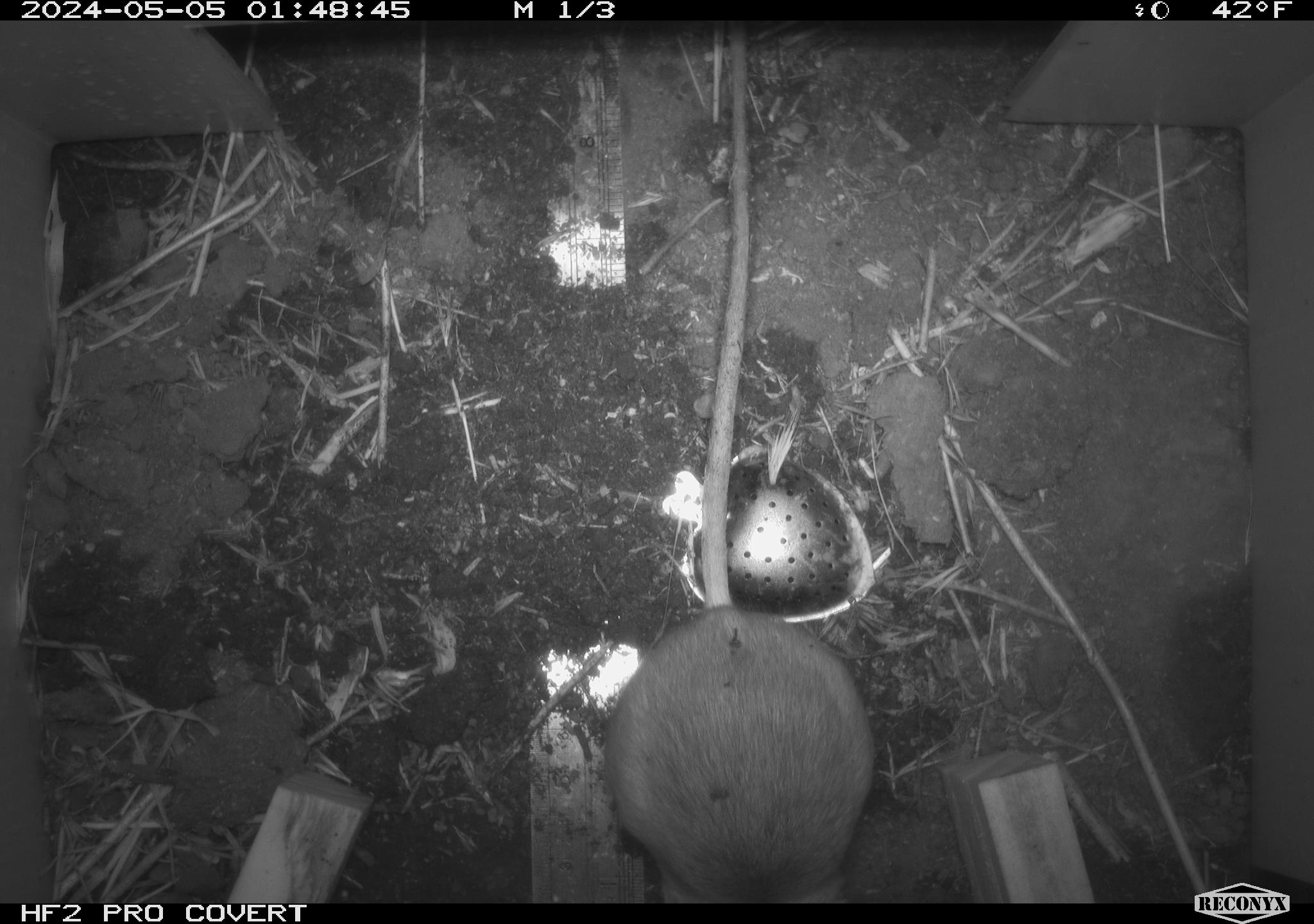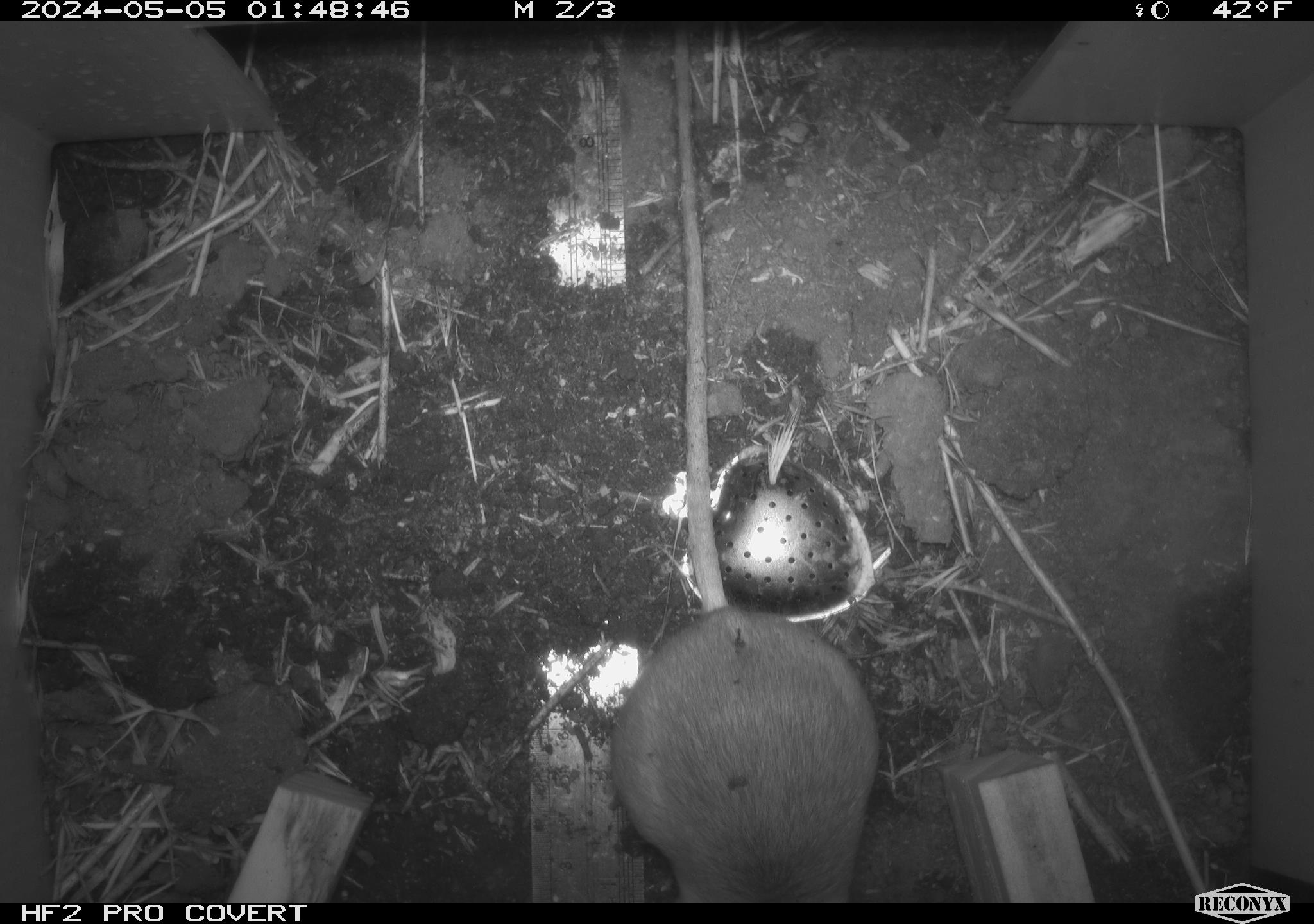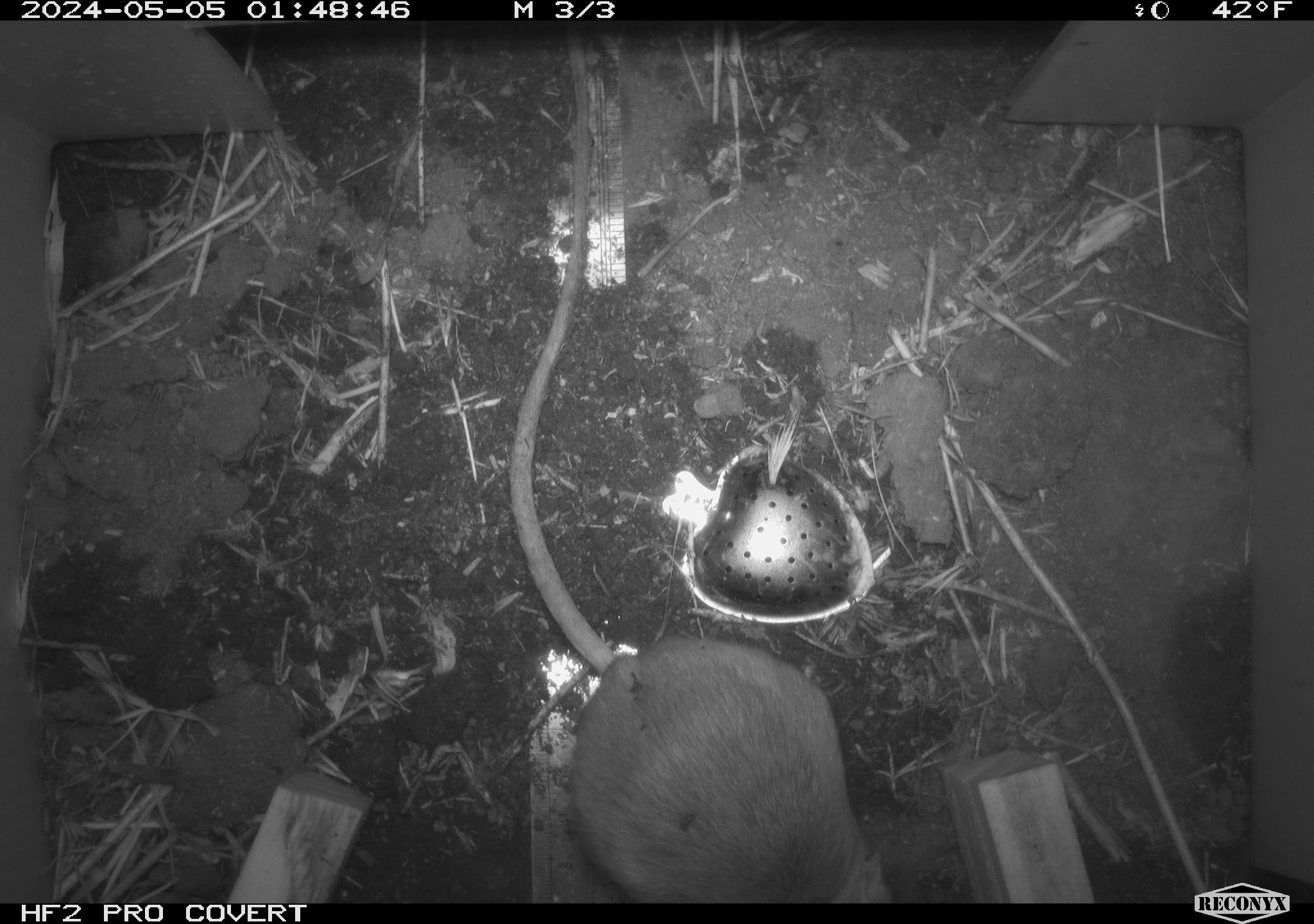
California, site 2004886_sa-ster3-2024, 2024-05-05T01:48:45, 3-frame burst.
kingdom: Animalia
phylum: Chordata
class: Mammalia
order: Rodentia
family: Heteromyidae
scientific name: Heteromyidae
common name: kangaroo rats and pocket mice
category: heteromyidae family